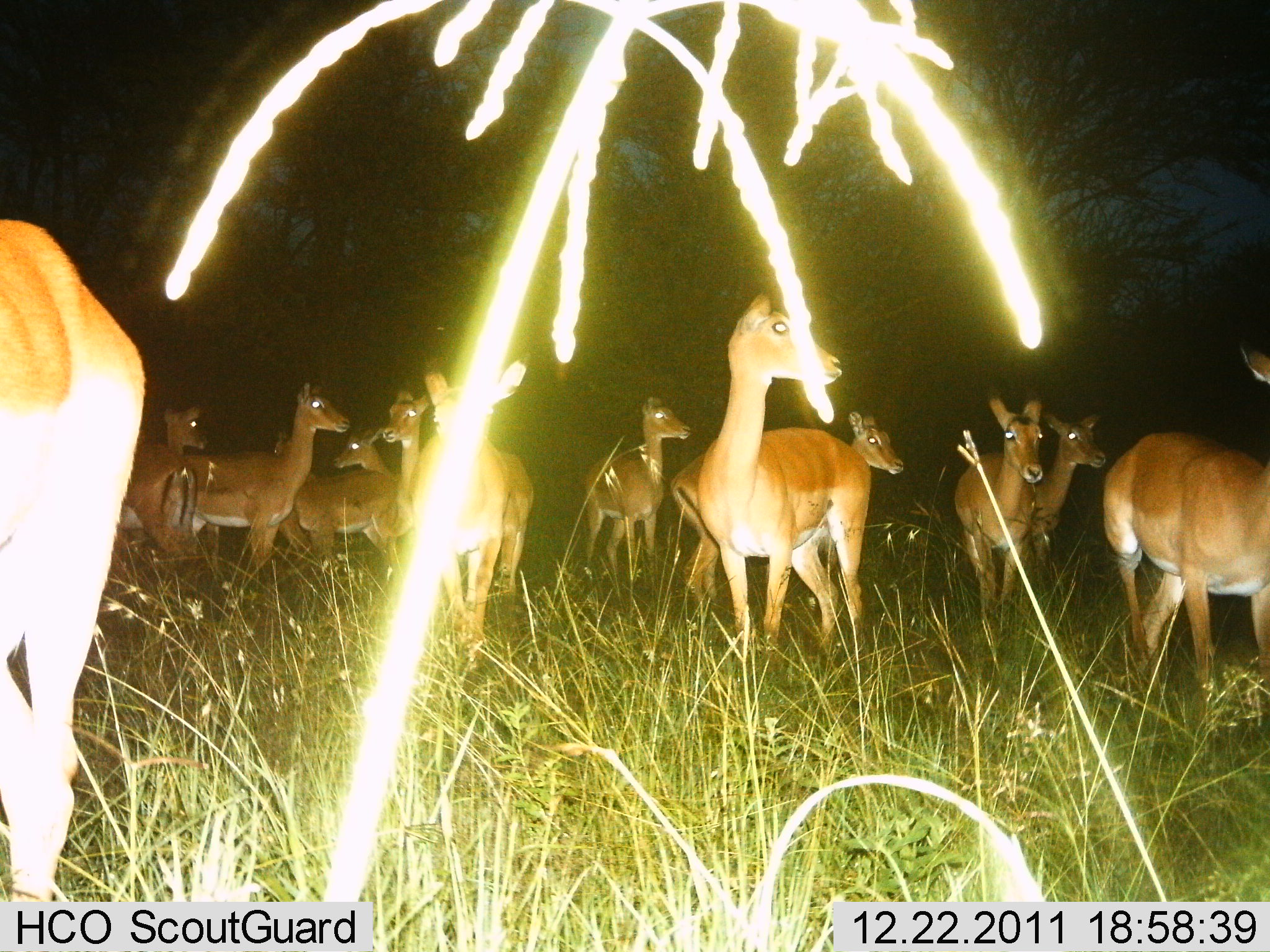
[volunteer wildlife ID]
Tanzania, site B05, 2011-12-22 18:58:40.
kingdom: Animalia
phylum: Chordata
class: Mammalia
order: Artiodactyla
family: Bovidae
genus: Aepyceros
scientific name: Aepyceros melampus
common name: impala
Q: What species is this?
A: Impala (Aepyceros melampus).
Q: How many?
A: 11-50.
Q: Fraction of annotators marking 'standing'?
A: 100%.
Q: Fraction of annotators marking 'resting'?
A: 0%.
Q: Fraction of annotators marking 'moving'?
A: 8%.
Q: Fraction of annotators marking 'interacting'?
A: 17%.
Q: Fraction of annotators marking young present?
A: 0%.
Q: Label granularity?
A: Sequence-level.